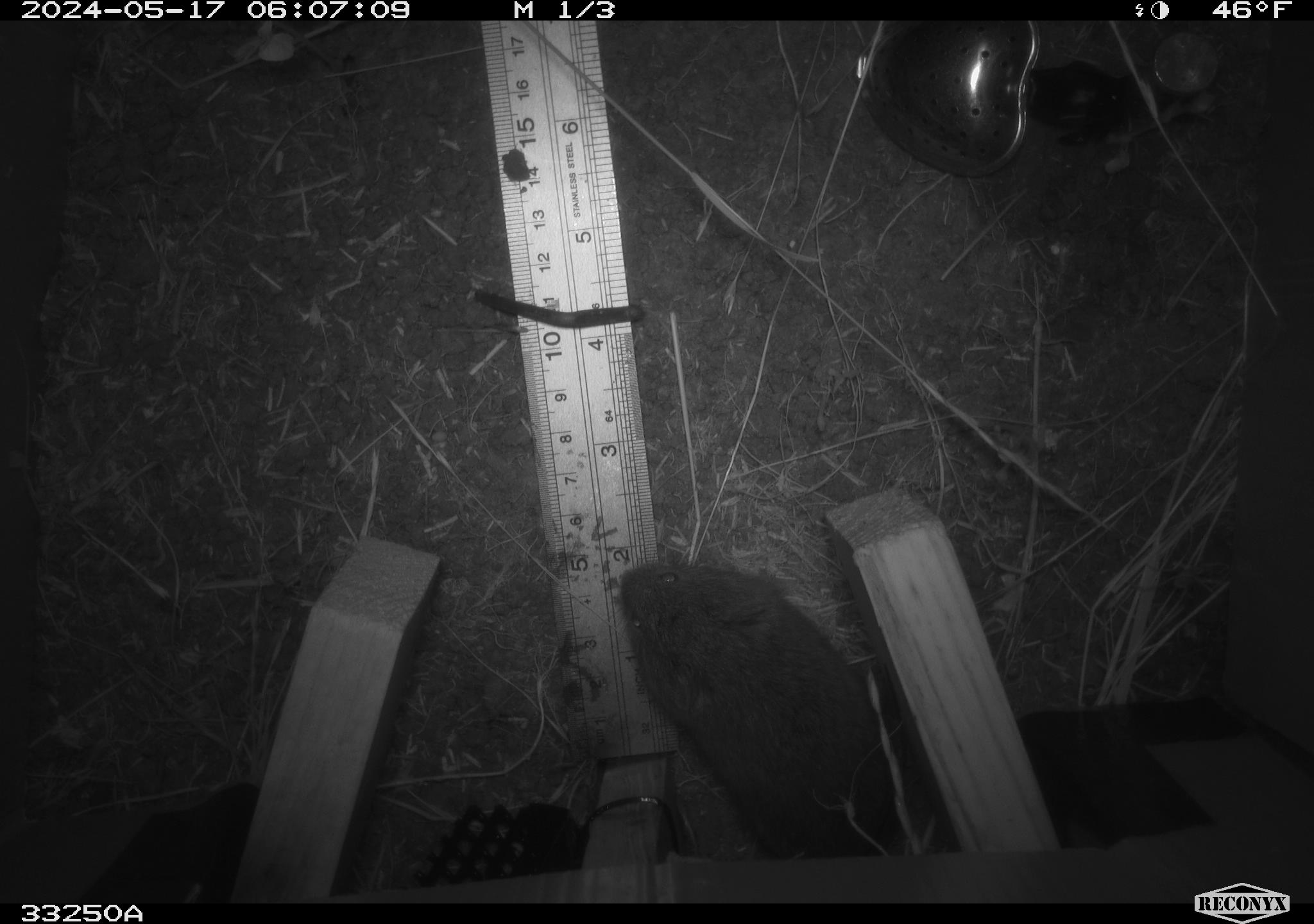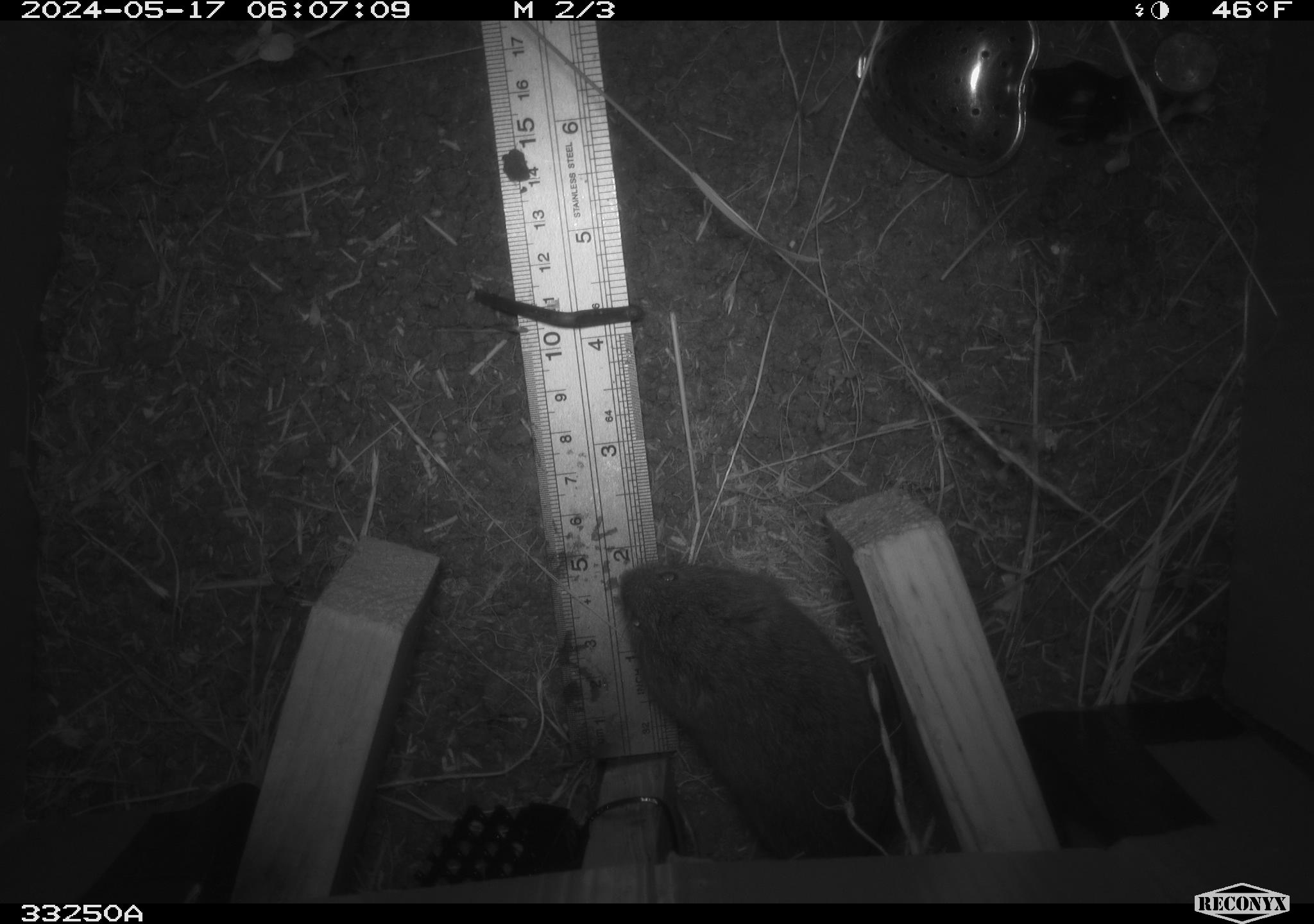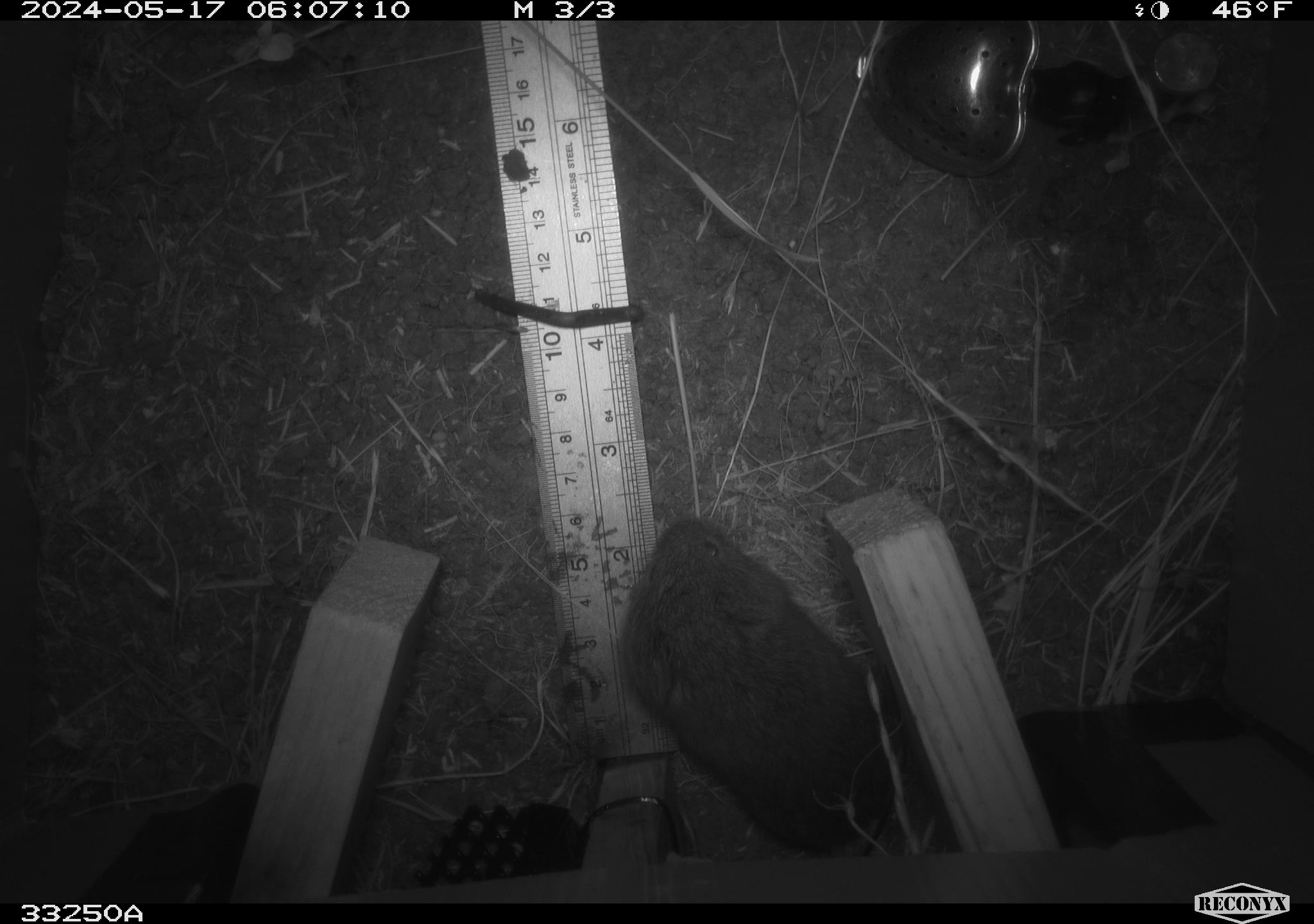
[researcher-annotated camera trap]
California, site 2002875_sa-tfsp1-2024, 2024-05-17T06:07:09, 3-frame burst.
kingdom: Animalia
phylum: Chordata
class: Mammalia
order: Rodentia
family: Cricetidae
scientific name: Arvicolinae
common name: voles, lemmings, and muskrats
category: arvicolinae subfamily